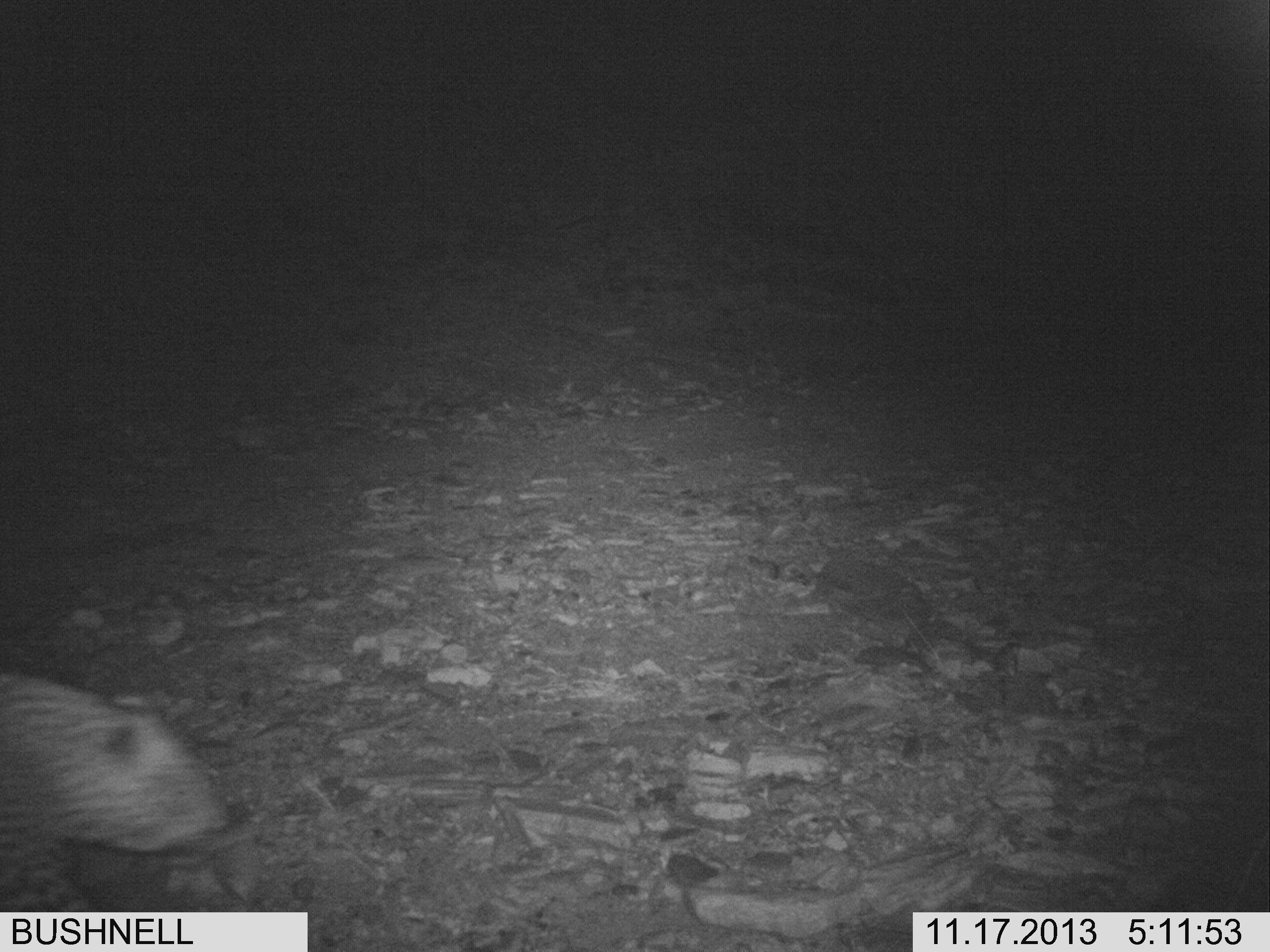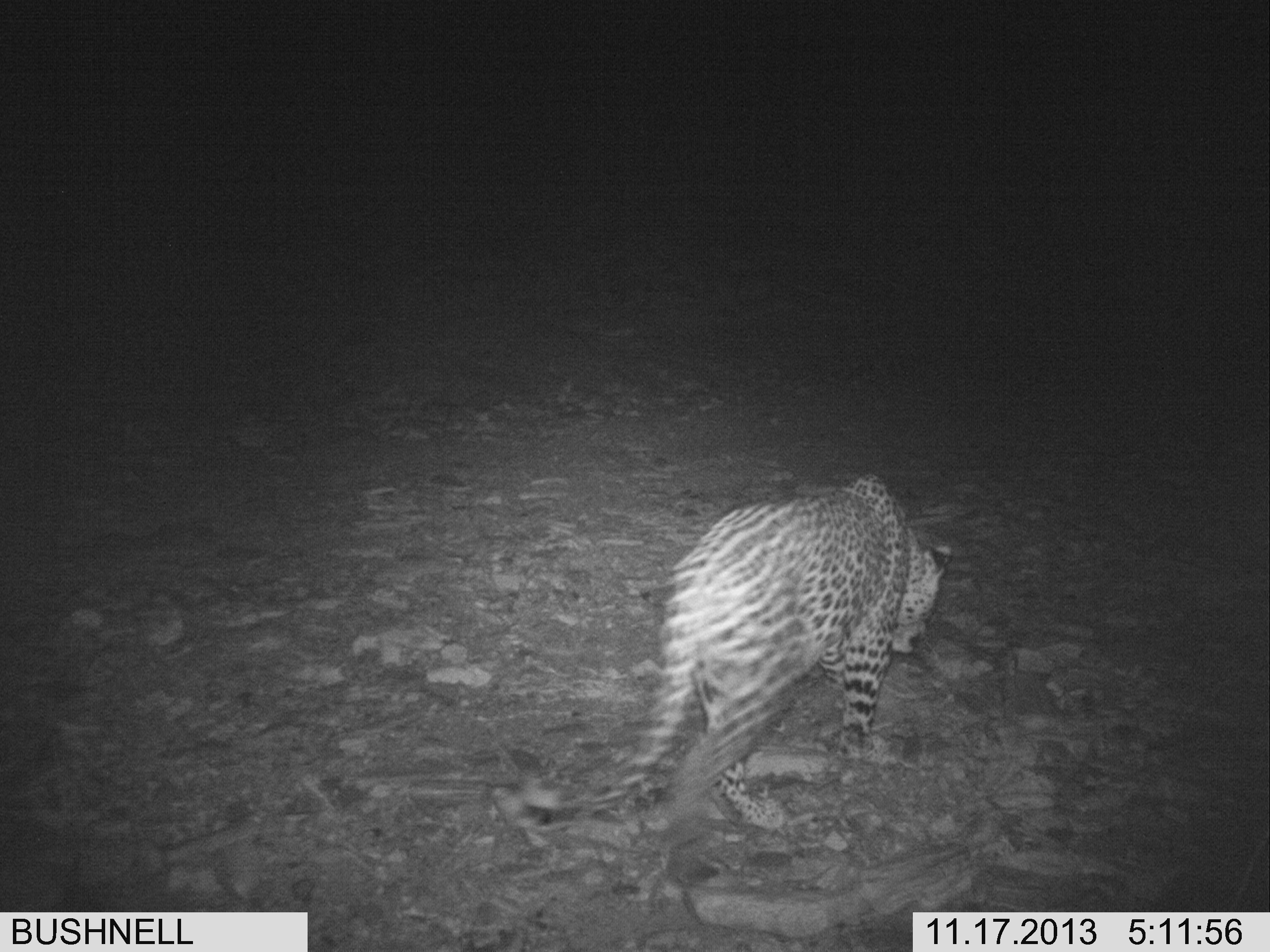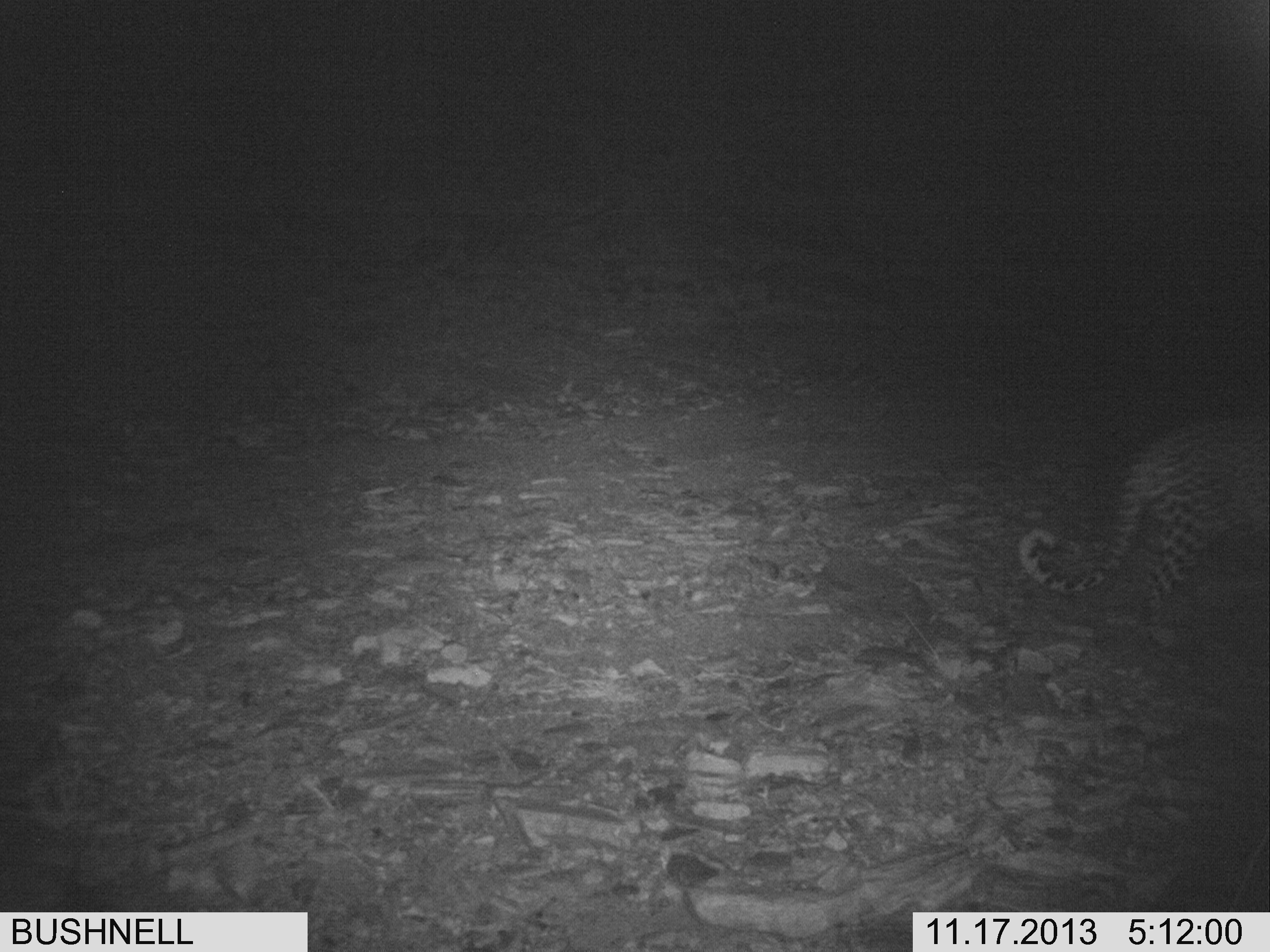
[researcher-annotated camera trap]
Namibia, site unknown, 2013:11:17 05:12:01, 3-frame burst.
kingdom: Animalia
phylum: Chordata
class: Mammalia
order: Carnivora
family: Felidae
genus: Panthera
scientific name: Panthera pardus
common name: leopard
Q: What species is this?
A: Panthera pardus (leopard).